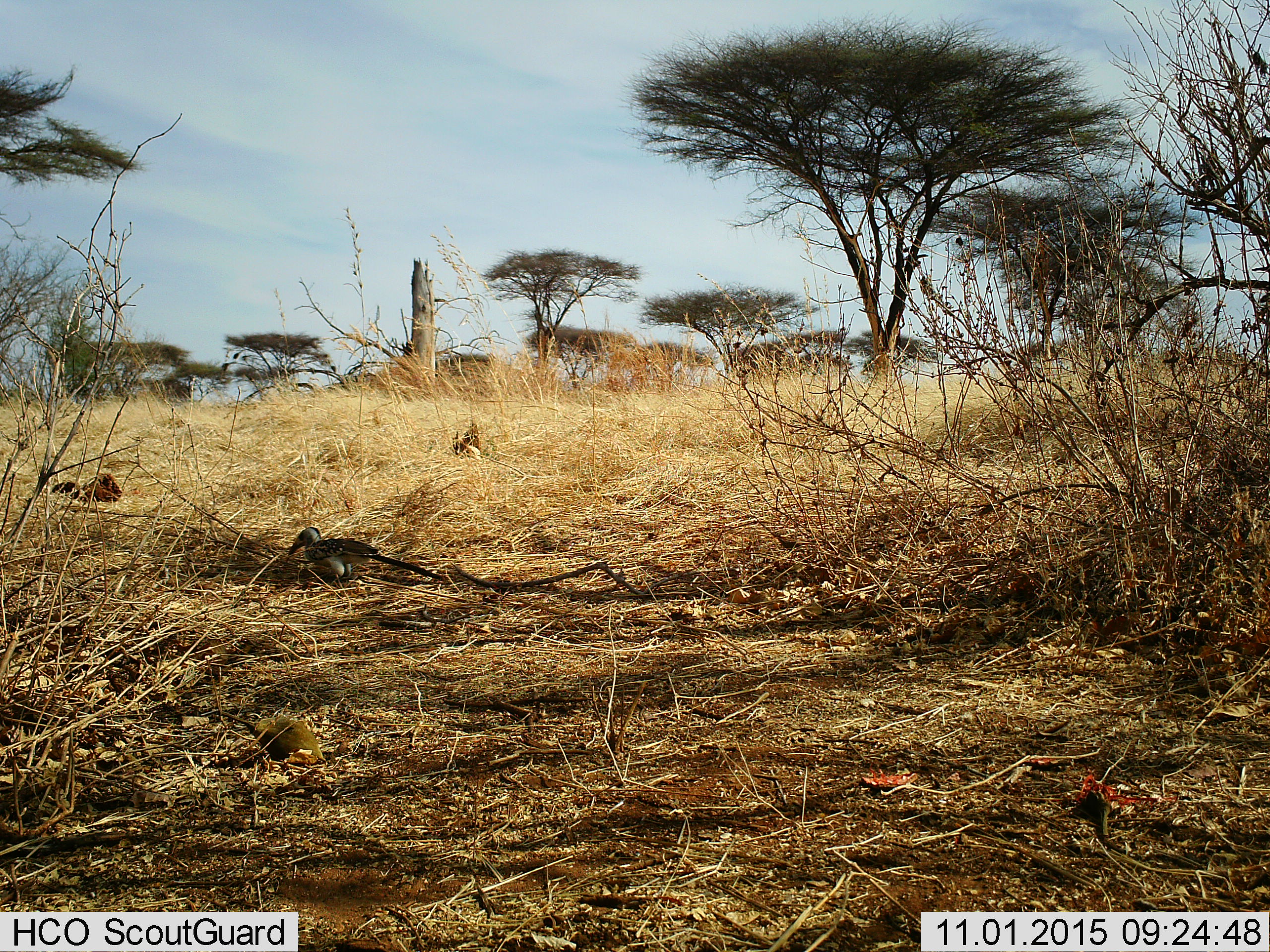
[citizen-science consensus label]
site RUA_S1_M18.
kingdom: Animalia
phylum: Chordata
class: Aves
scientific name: Aves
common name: bird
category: birdother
Birdother (bird) (Aves), count 1. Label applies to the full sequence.